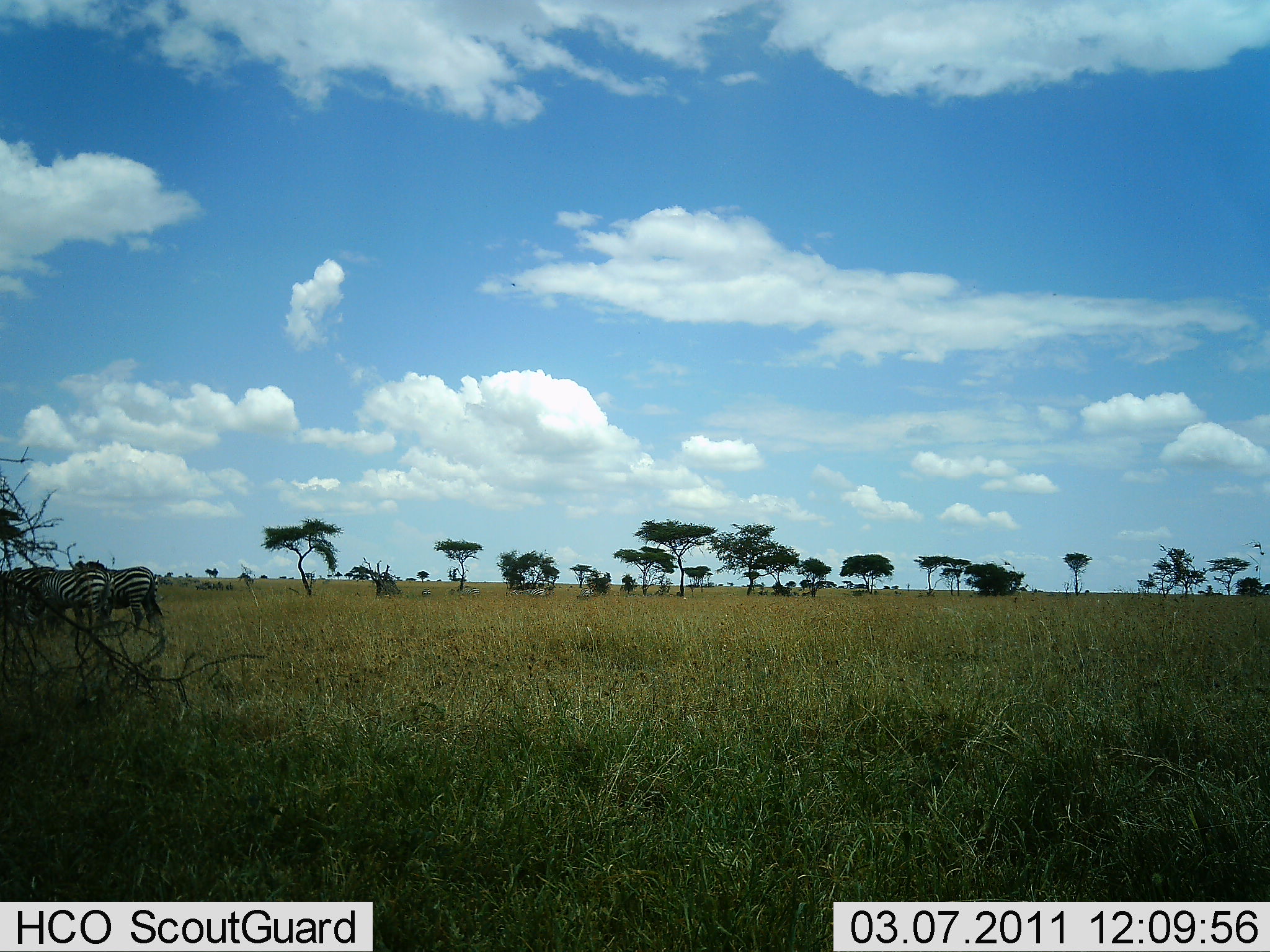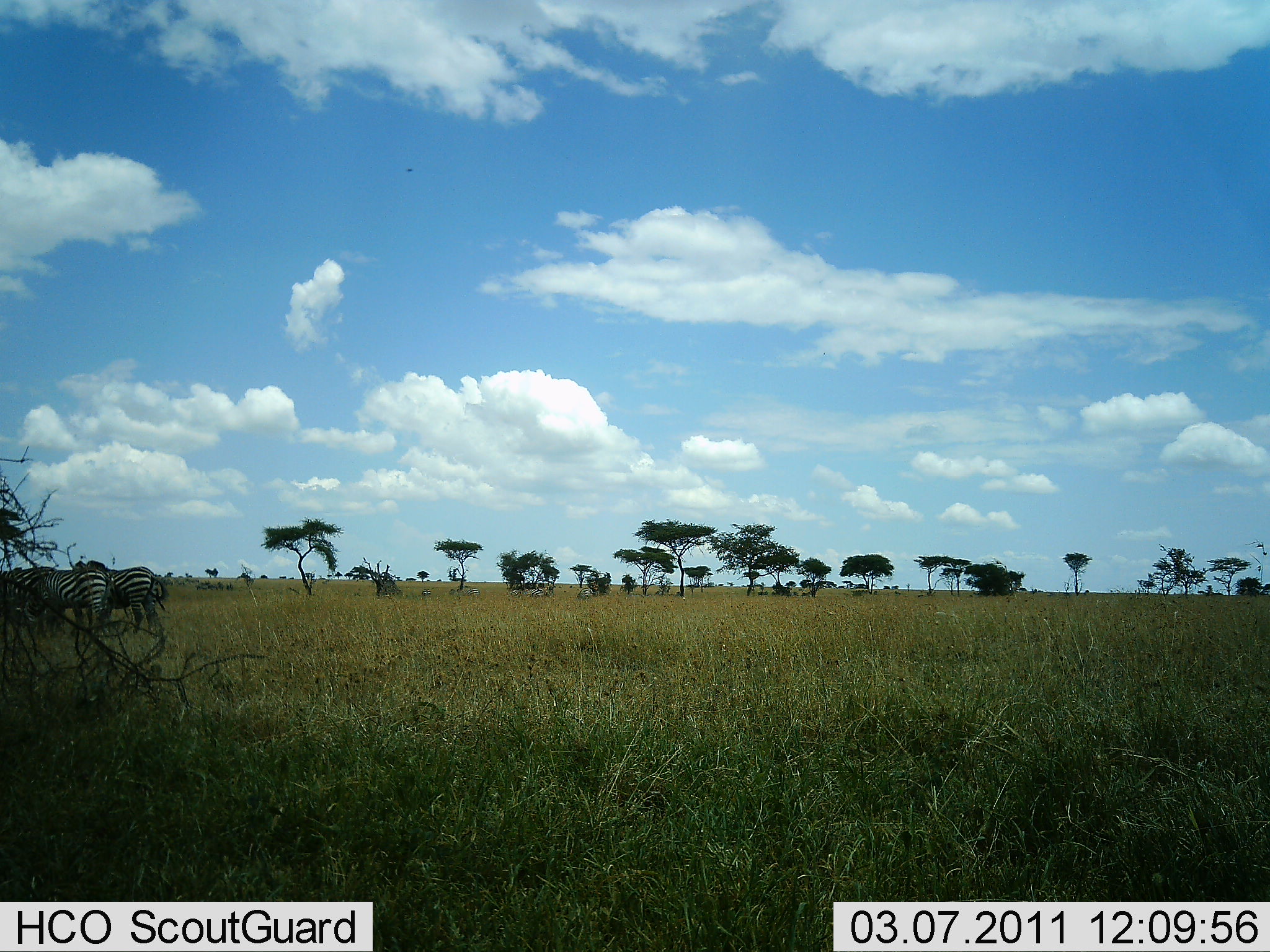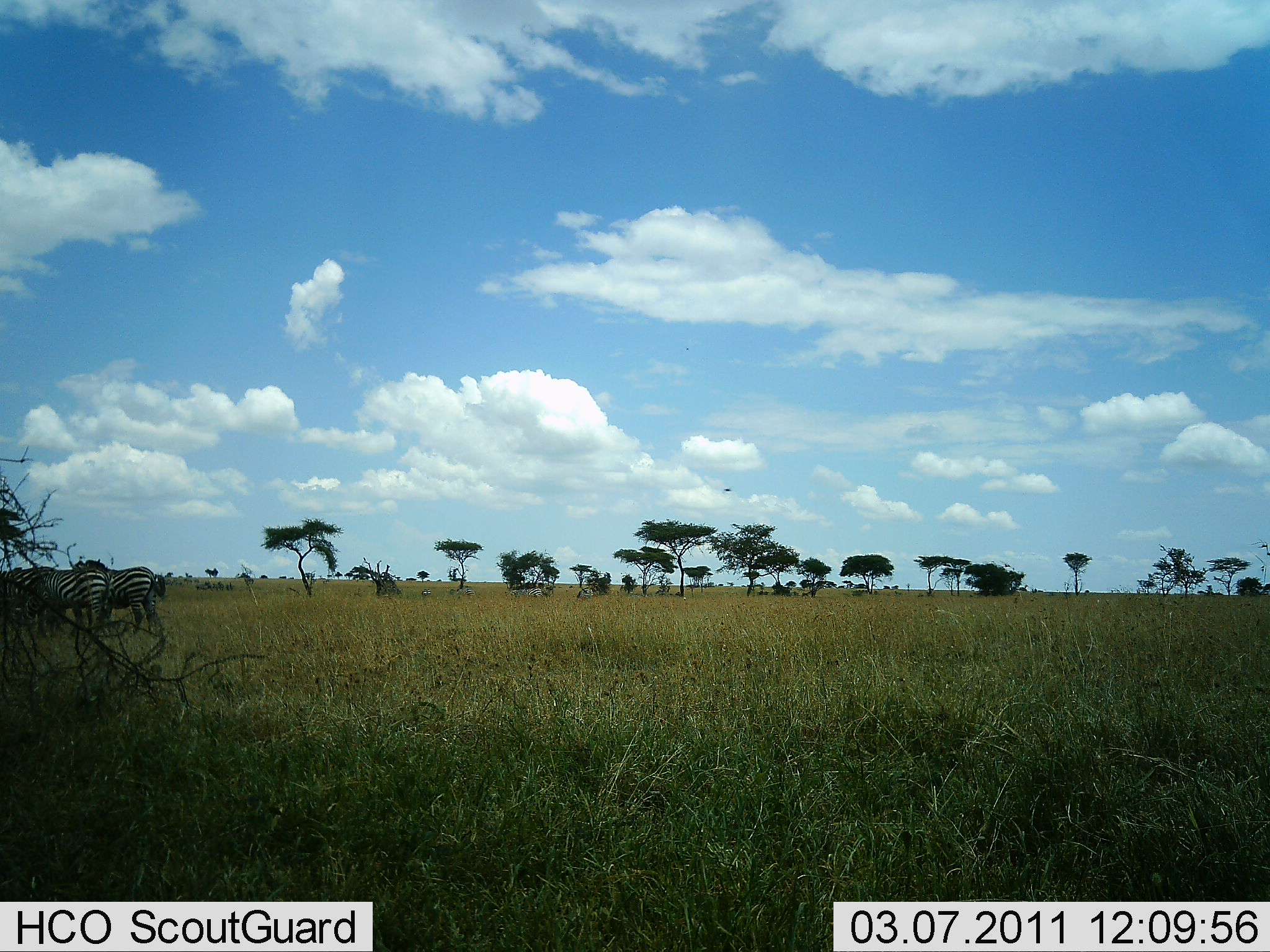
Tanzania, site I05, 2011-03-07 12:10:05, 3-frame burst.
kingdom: Animalia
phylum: Chordata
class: Mammalia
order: Perissodactyla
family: Equidae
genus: Equus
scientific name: Equus quagga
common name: plains zebra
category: zebra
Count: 3.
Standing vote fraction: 80%.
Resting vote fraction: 10%.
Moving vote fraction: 0%.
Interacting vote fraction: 10%.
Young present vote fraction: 0%.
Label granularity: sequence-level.